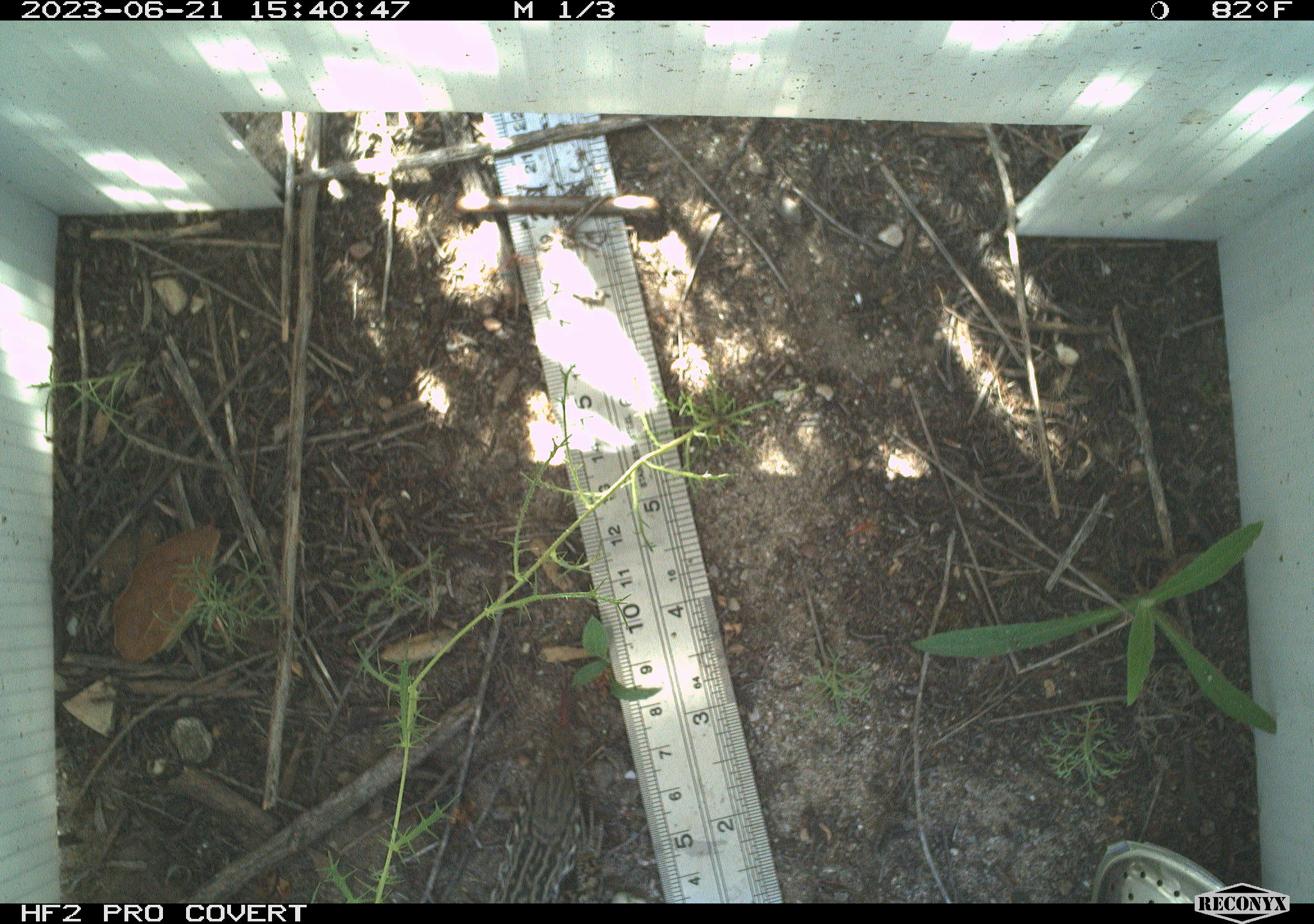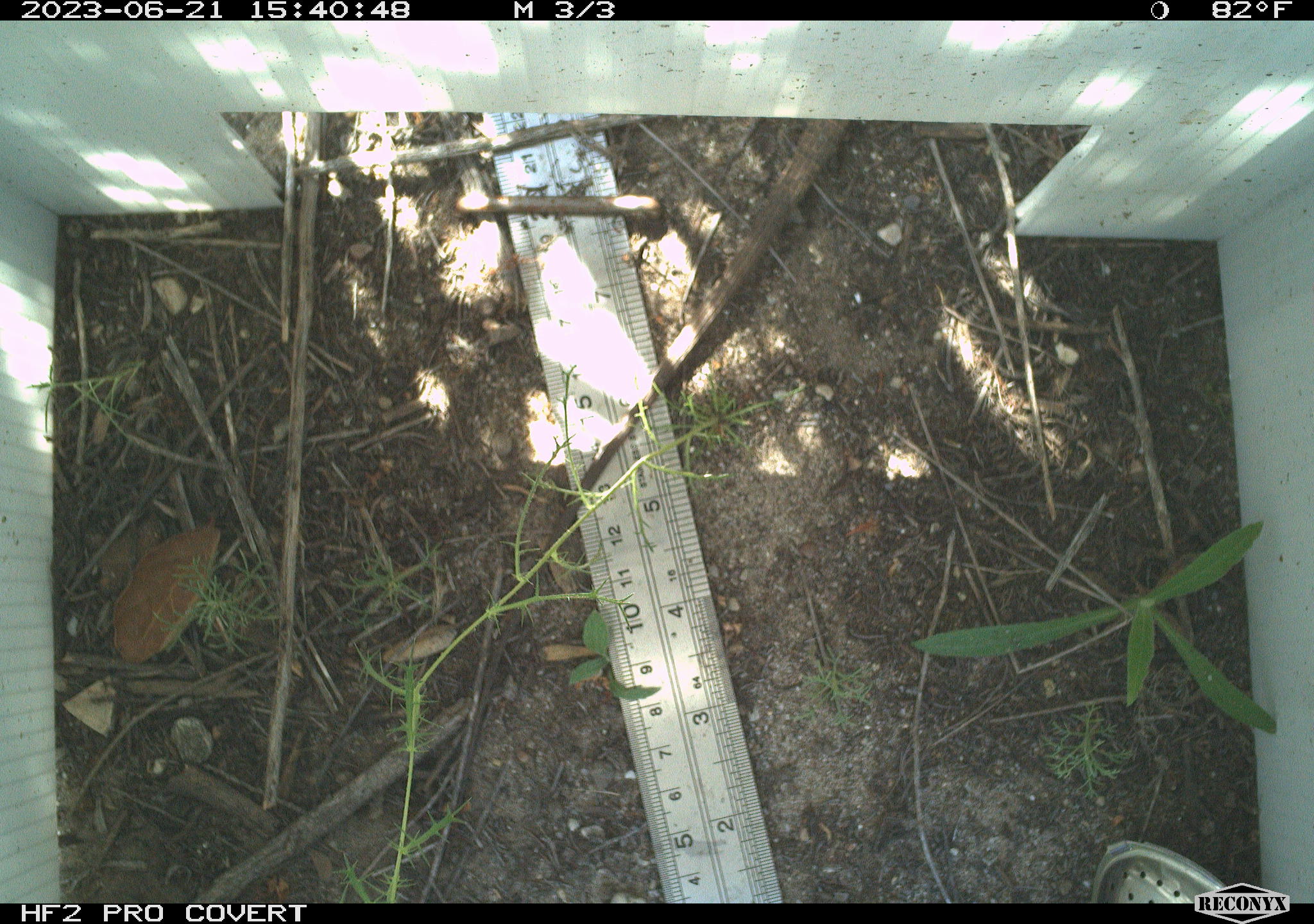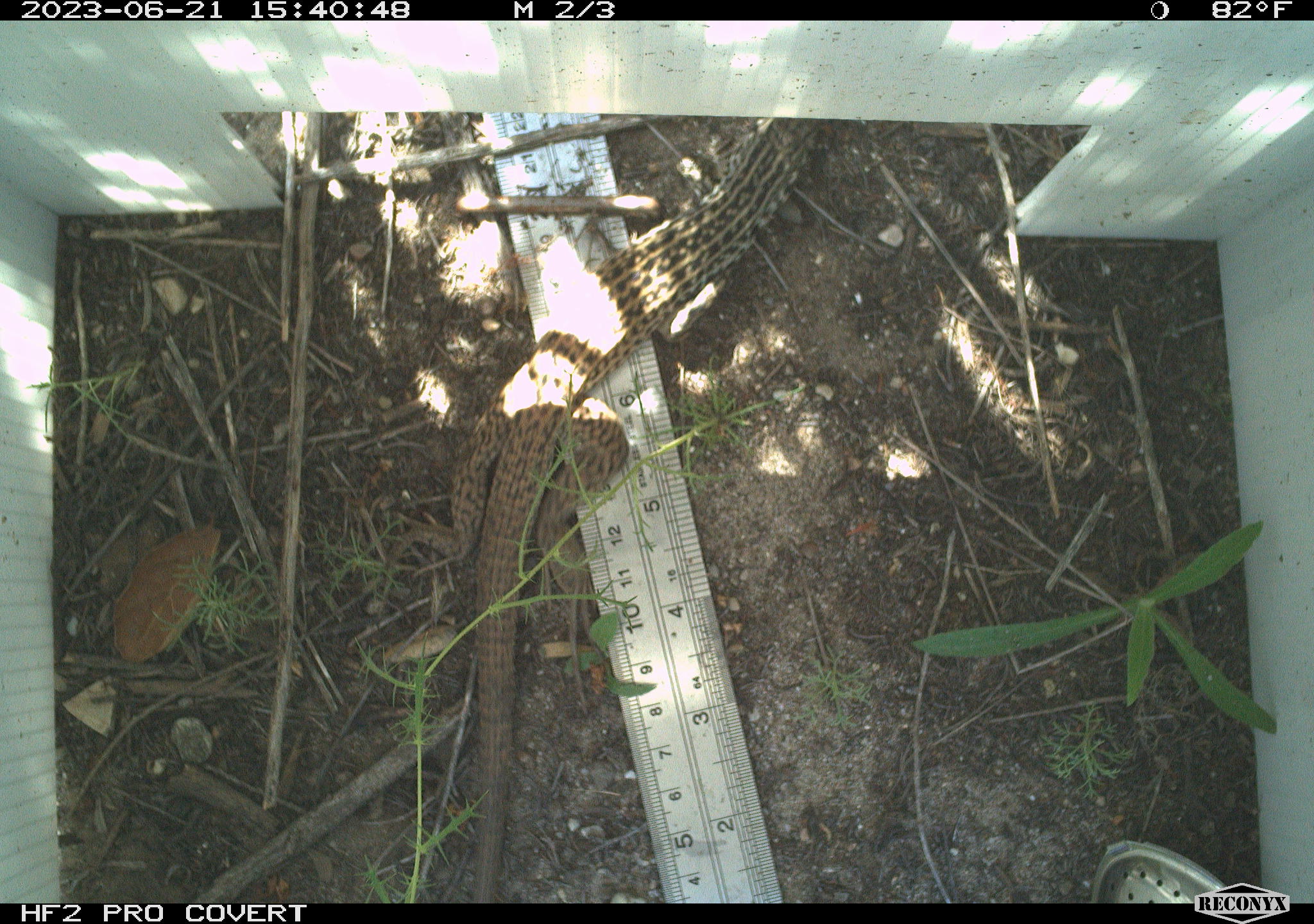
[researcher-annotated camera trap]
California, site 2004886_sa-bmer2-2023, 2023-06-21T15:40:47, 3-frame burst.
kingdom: Animalia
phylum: Chordata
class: Reptilia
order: Squamata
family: Teiidae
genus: Aspidoscelis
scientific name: Aspidoscelis tigris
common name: western whiptail